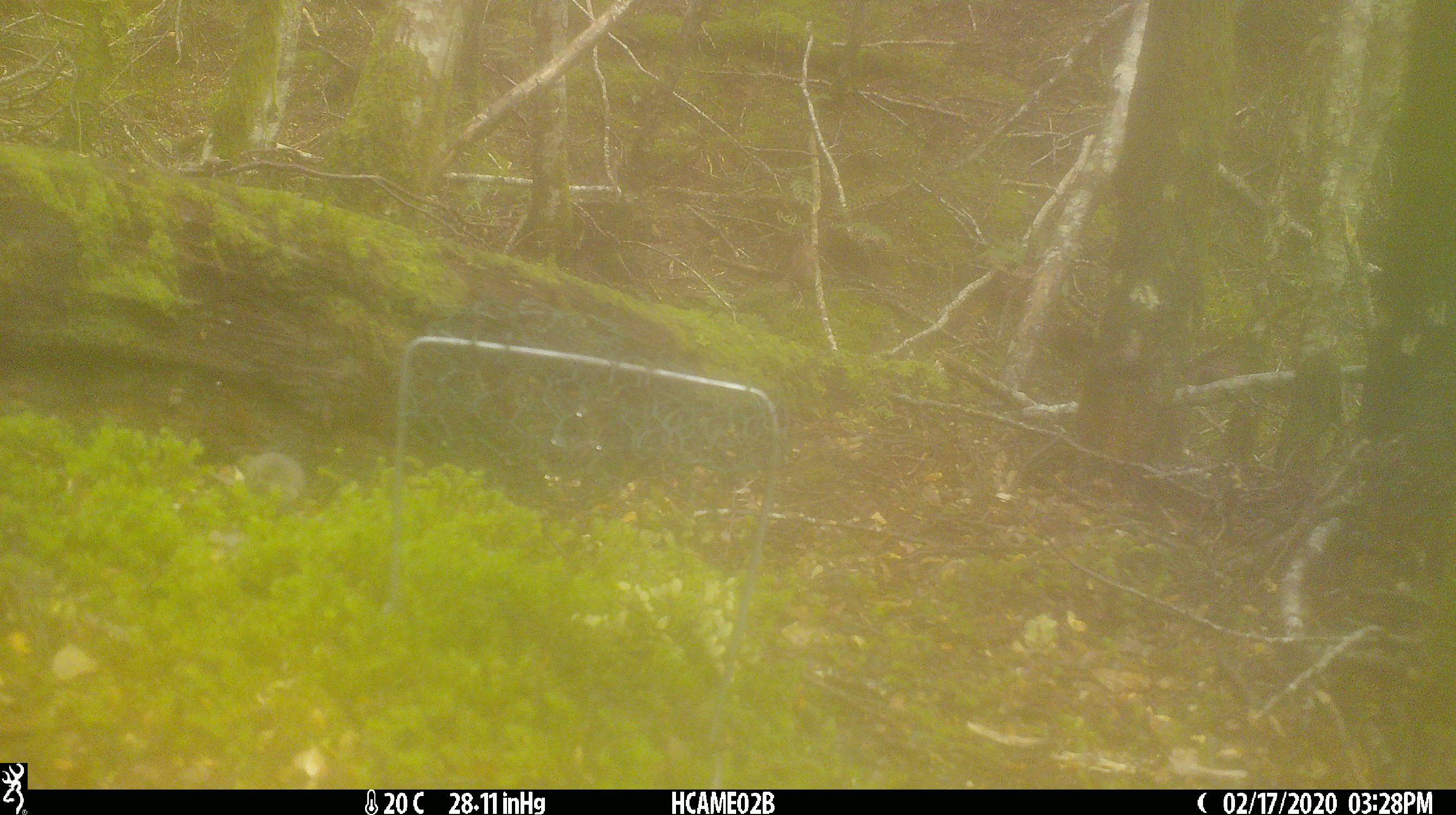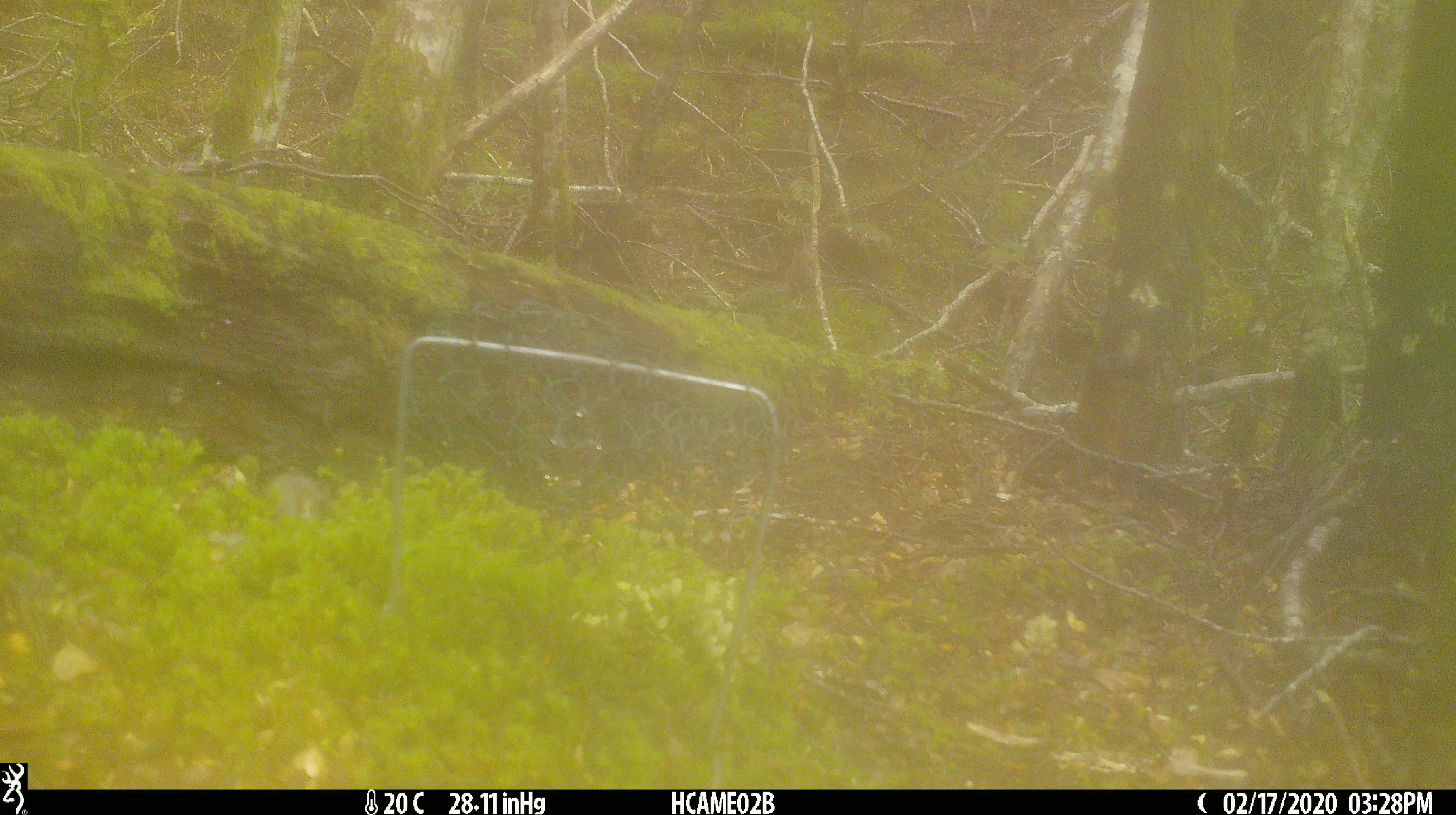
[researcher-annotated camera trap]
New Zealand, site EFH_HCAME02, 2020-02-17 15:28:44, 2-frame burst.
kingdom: Animalia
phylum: Chordata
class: Mammalia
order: Rodentia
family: Muridae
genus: Mus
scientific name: Mus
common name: mouse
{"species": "mouse (Mus)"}